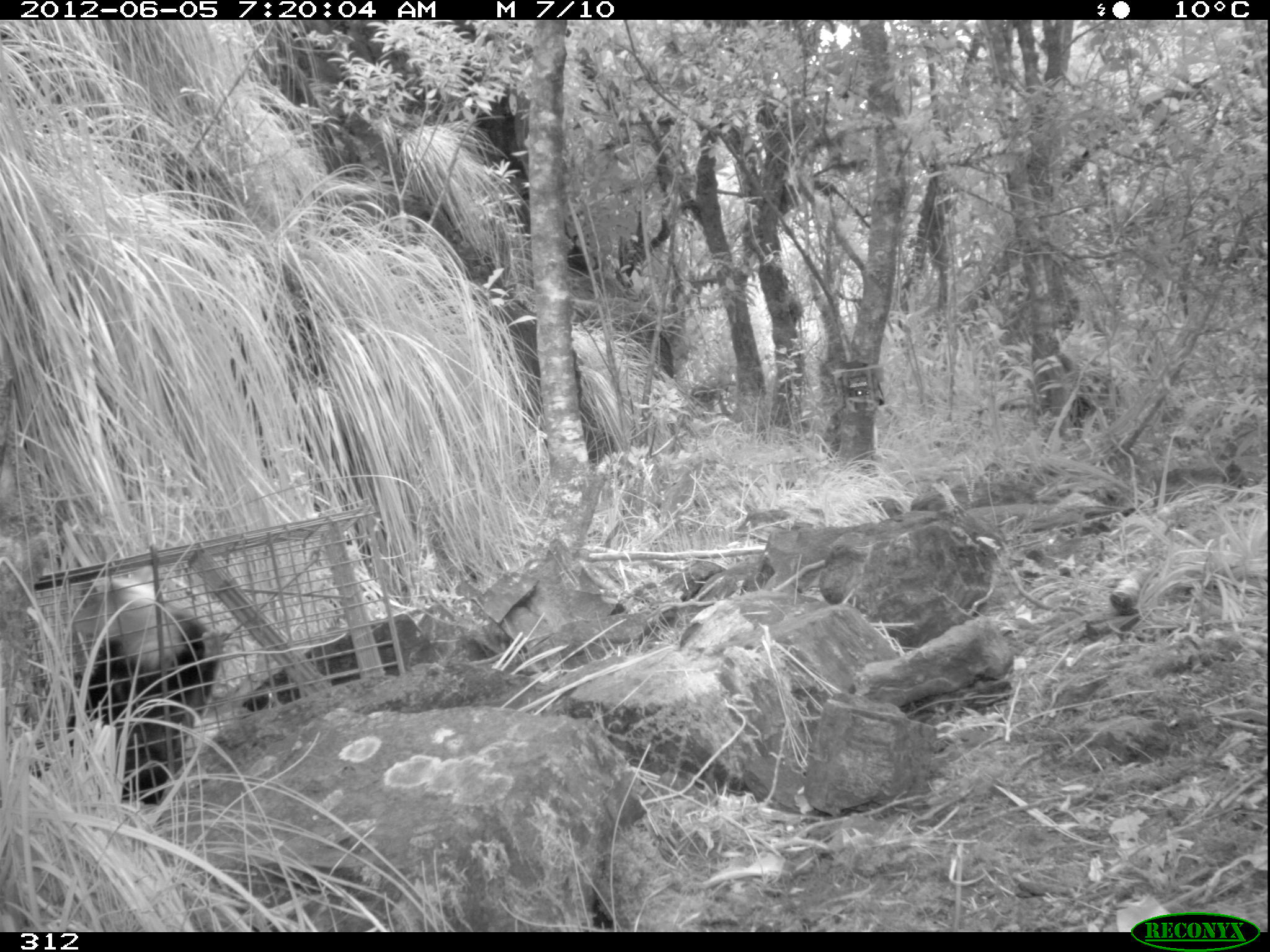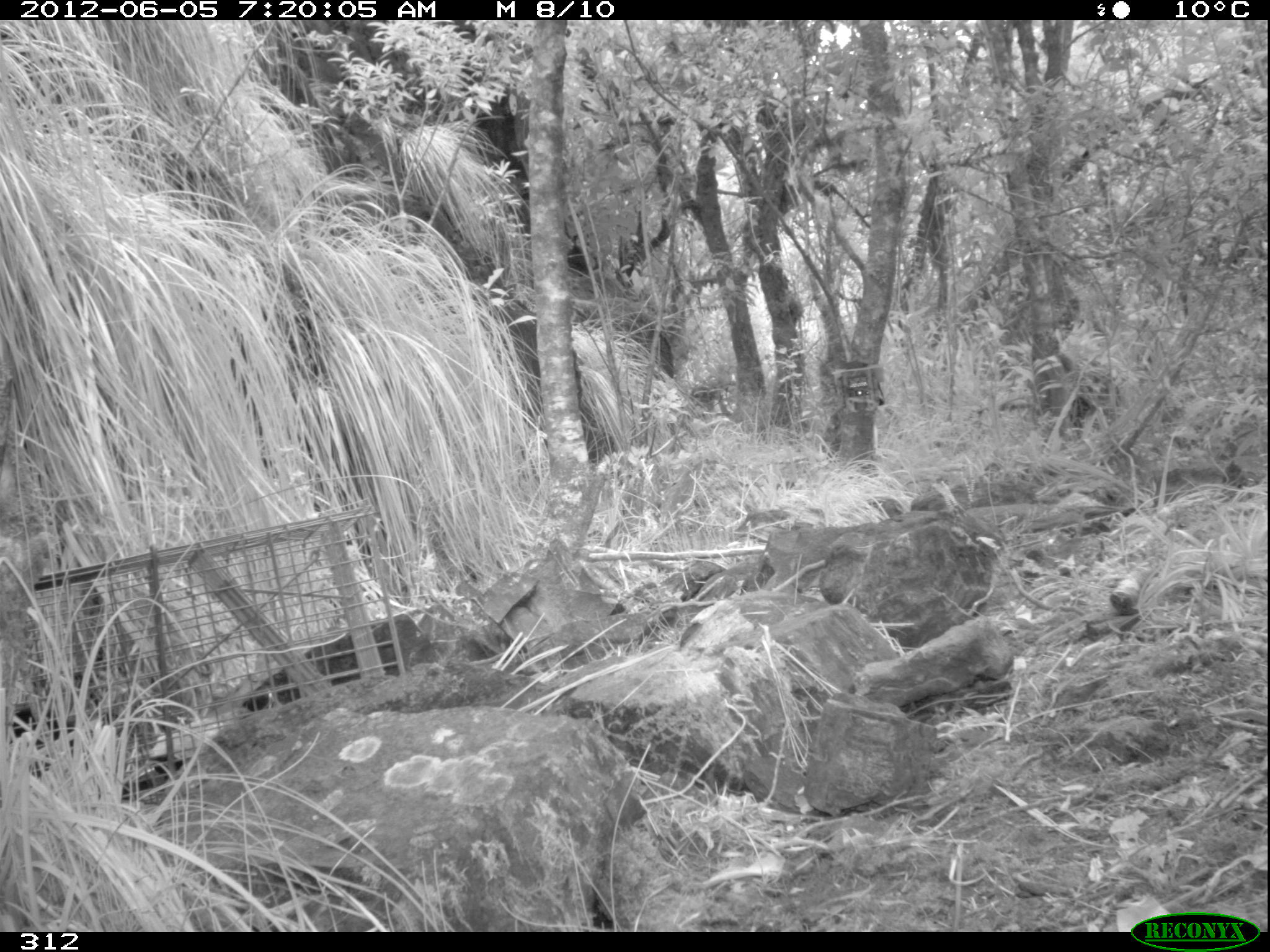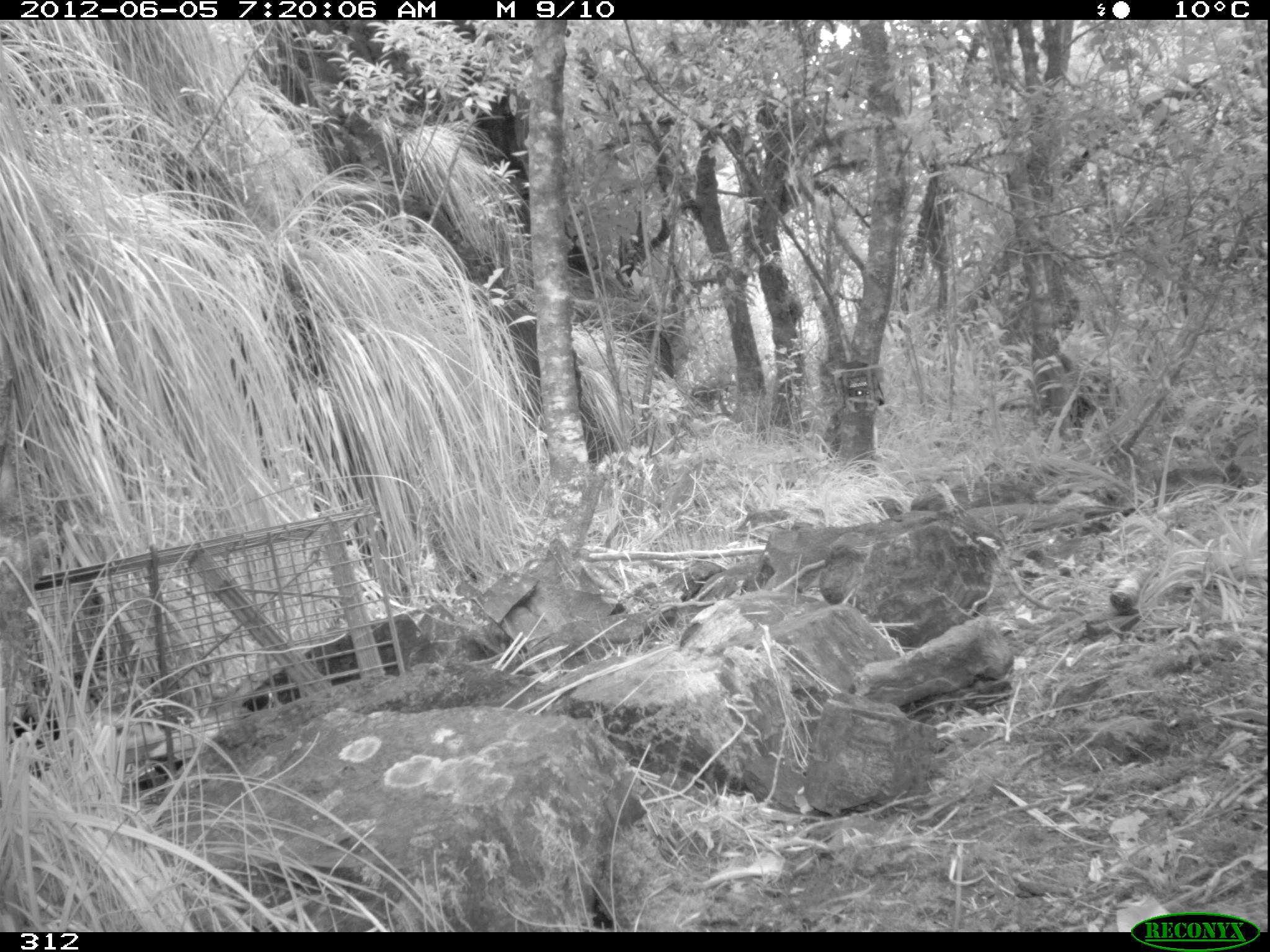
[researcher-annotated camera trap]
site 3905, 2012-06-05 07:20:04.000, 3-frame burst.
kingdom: Animalia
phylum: Chordata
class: Mammalia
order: Didelphimorphia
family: Didelphidae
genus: Didelphis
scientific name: Didelphis pernigra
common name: andean white-eared opossum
Didelphis pernigra (andean white-eared opossum).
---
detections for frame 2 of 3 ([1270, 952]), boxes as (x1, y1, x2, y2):
didelphis pernigra: (8, 666, 186, 805)